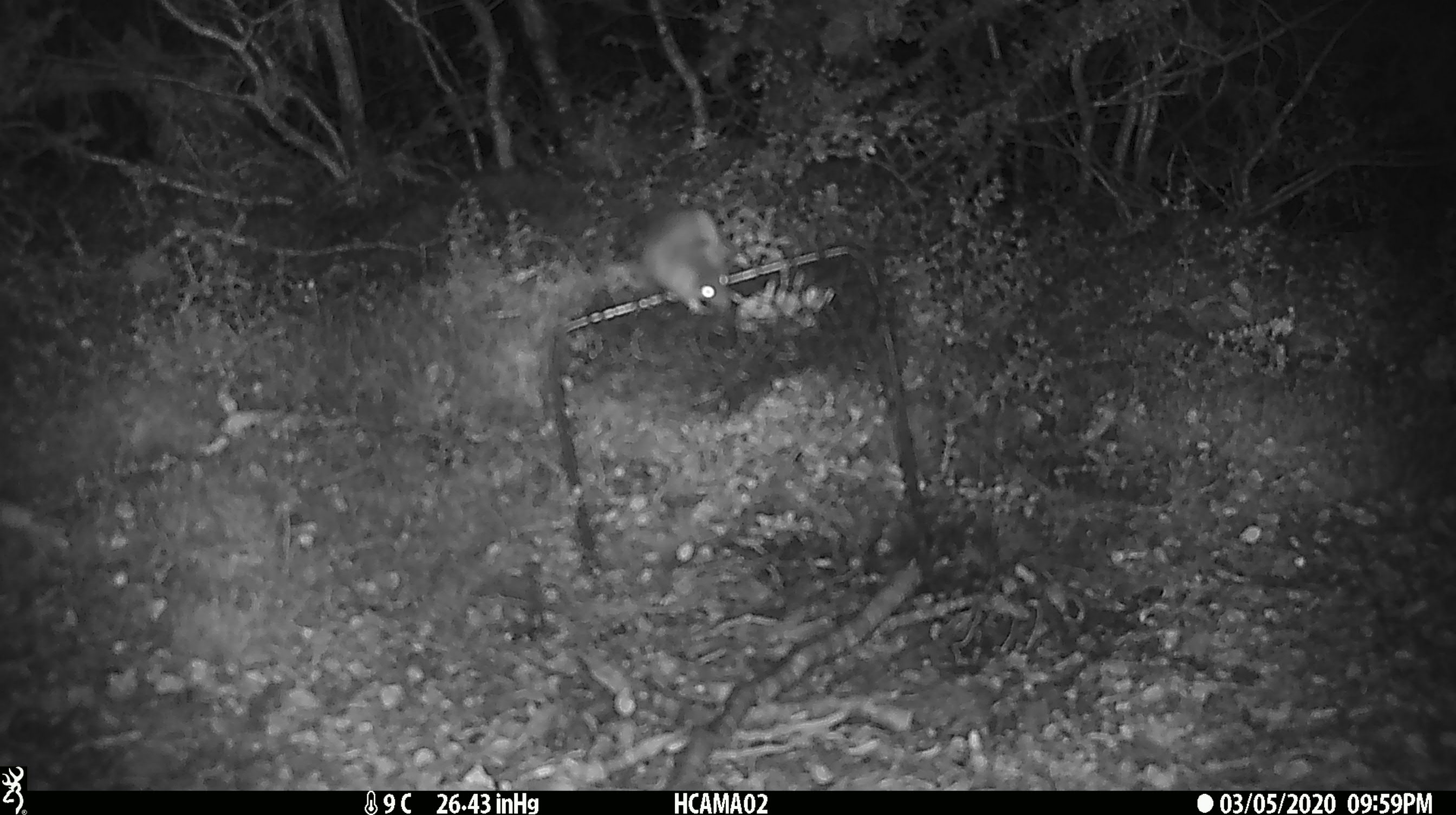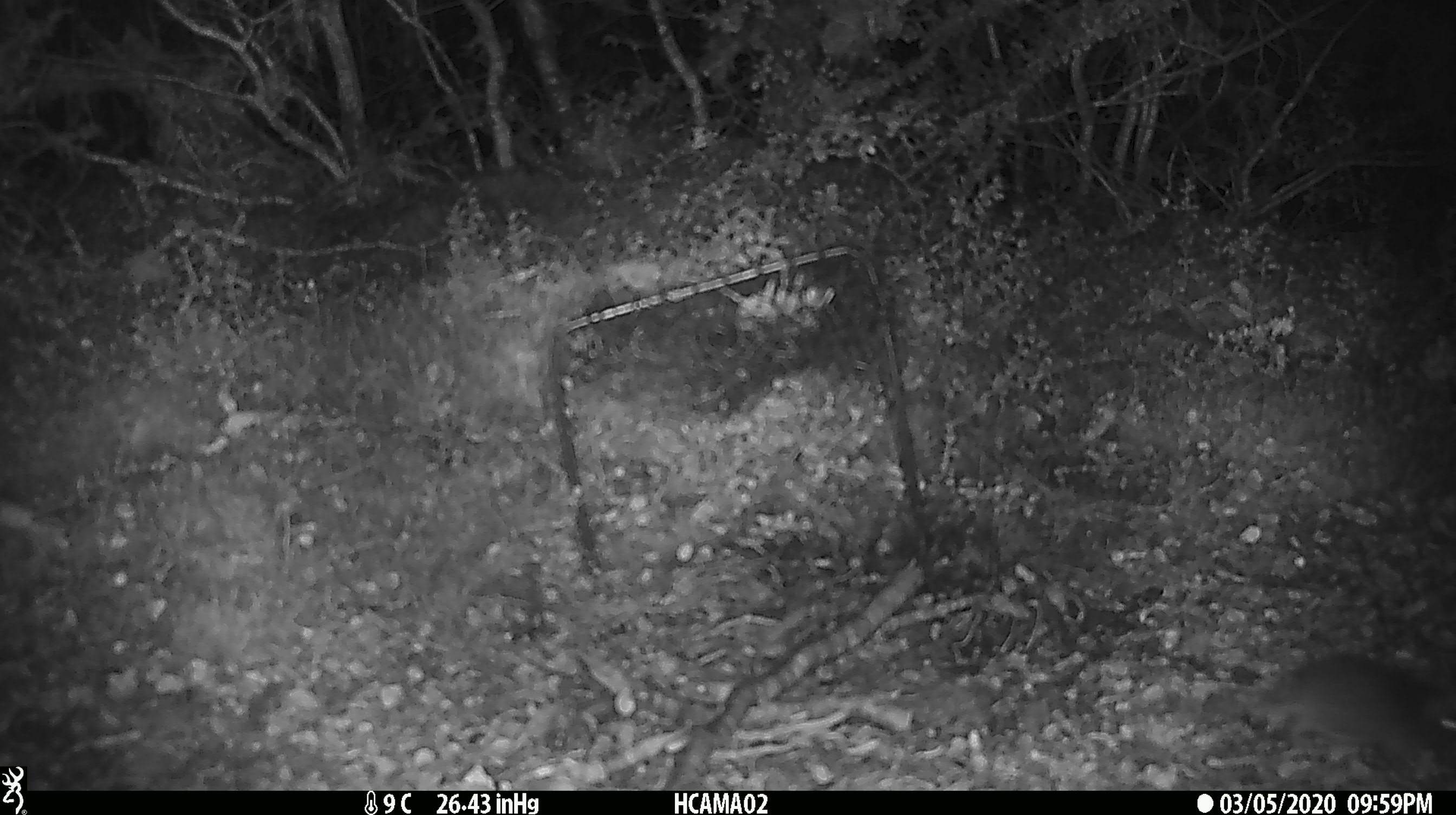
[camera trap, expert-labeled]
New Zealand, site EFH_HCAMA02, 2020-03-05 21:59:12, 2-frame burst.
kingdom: Animalia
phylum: Chordata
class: Mammalia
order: Rodentia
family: Muridae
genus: Mus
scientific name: Mus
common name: mouse